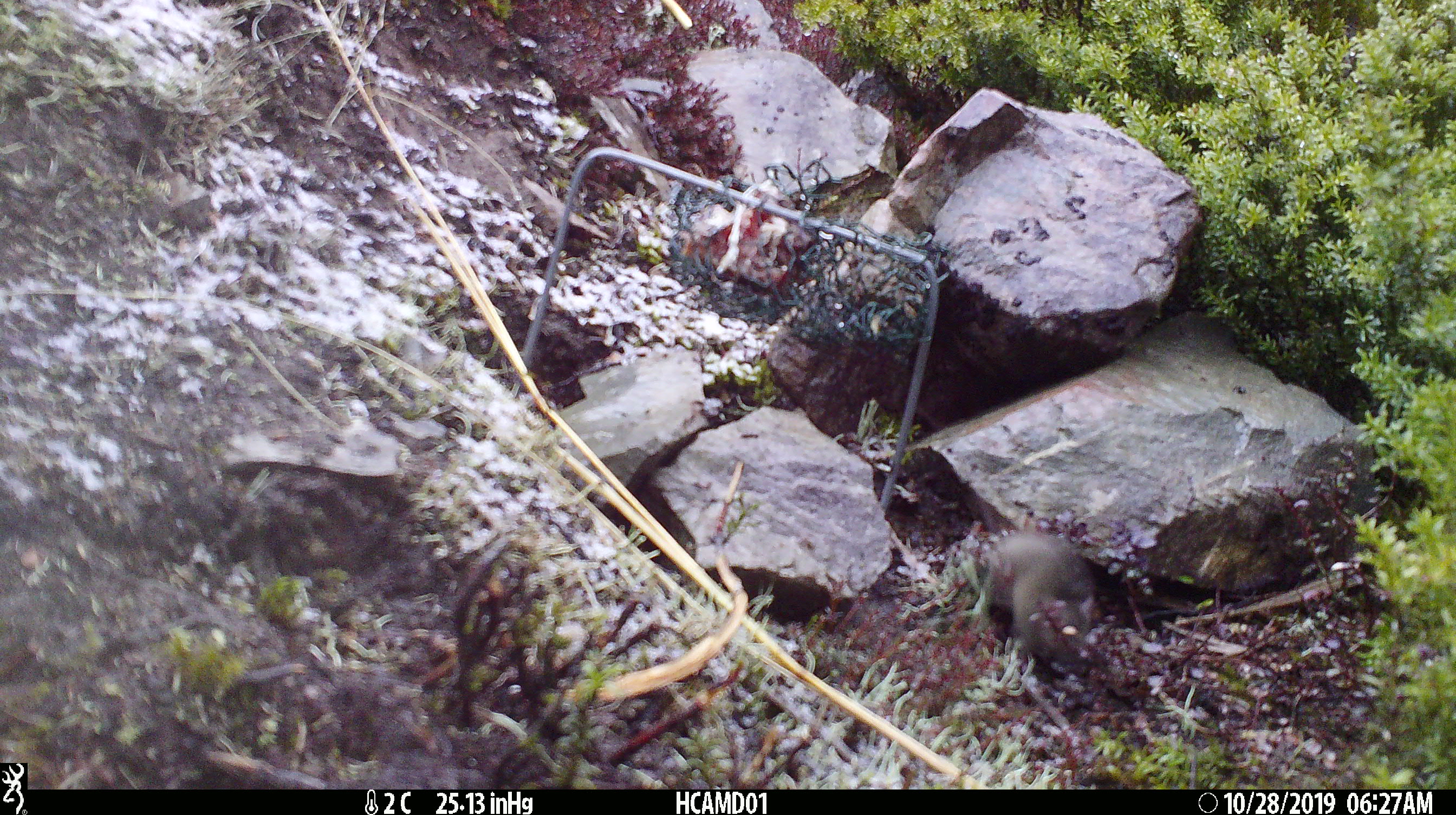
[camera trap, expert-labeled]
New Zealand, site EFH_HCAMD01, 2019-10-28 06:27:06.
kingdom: Animalia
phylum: Chordata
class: Mammalia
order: Rodentia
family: Muridae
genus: Mus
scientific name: Mus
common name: mouse